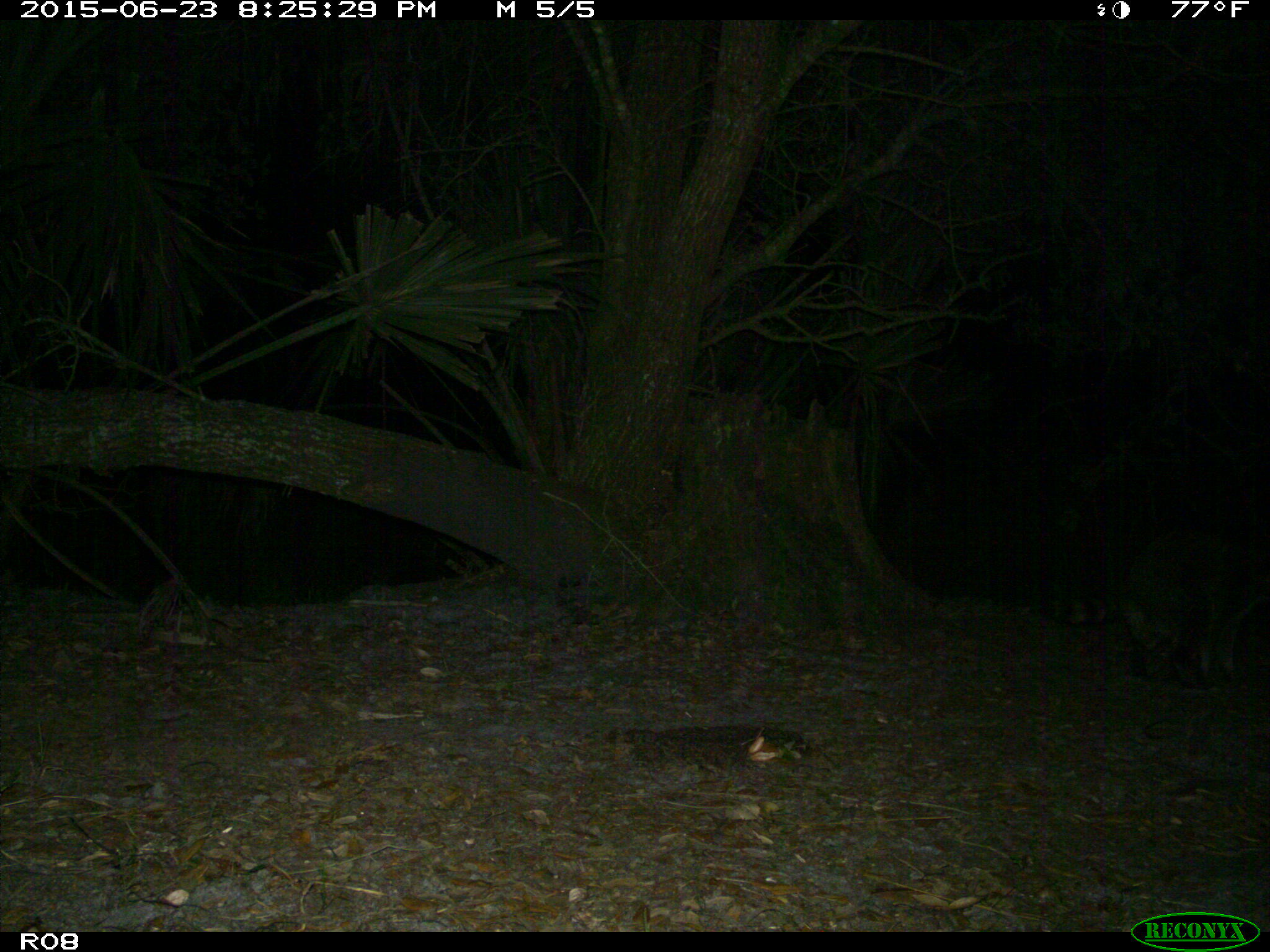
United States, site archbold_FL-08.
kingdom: Animalia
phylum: Chordata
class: Mammalia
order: Carnivora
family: Procyonidae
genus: Procyon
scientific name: Procyon lotor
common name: common raccoon